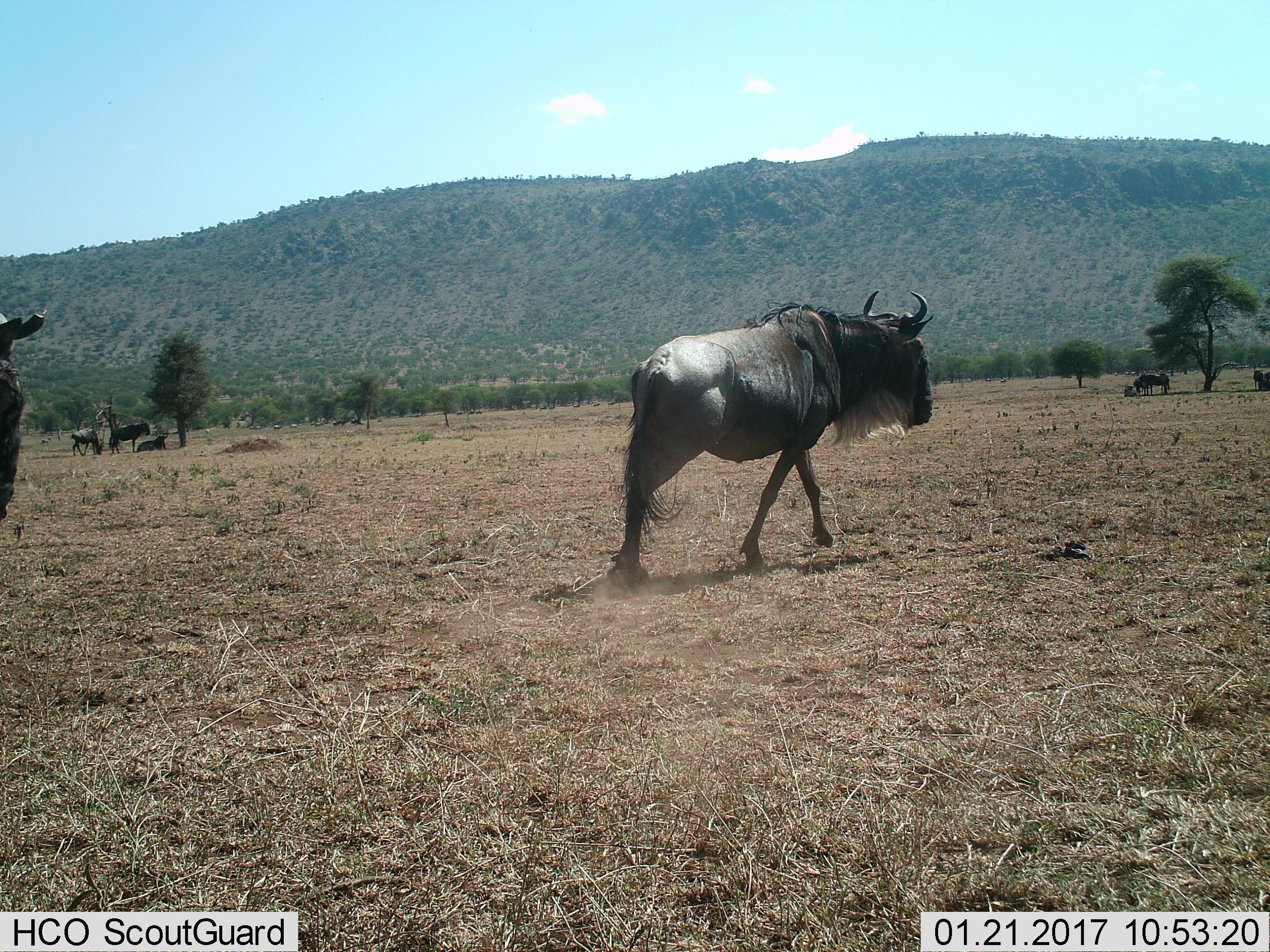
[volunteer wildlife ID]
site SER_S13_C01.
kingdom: Animalia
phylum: Chordata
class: Mammalia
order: Artiodactyla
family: Bovidae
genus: Connochaetes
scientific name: Connochaetes taurinus taurinus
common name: blue wildebeest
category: wildebeestblue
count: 11-50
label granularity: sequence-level